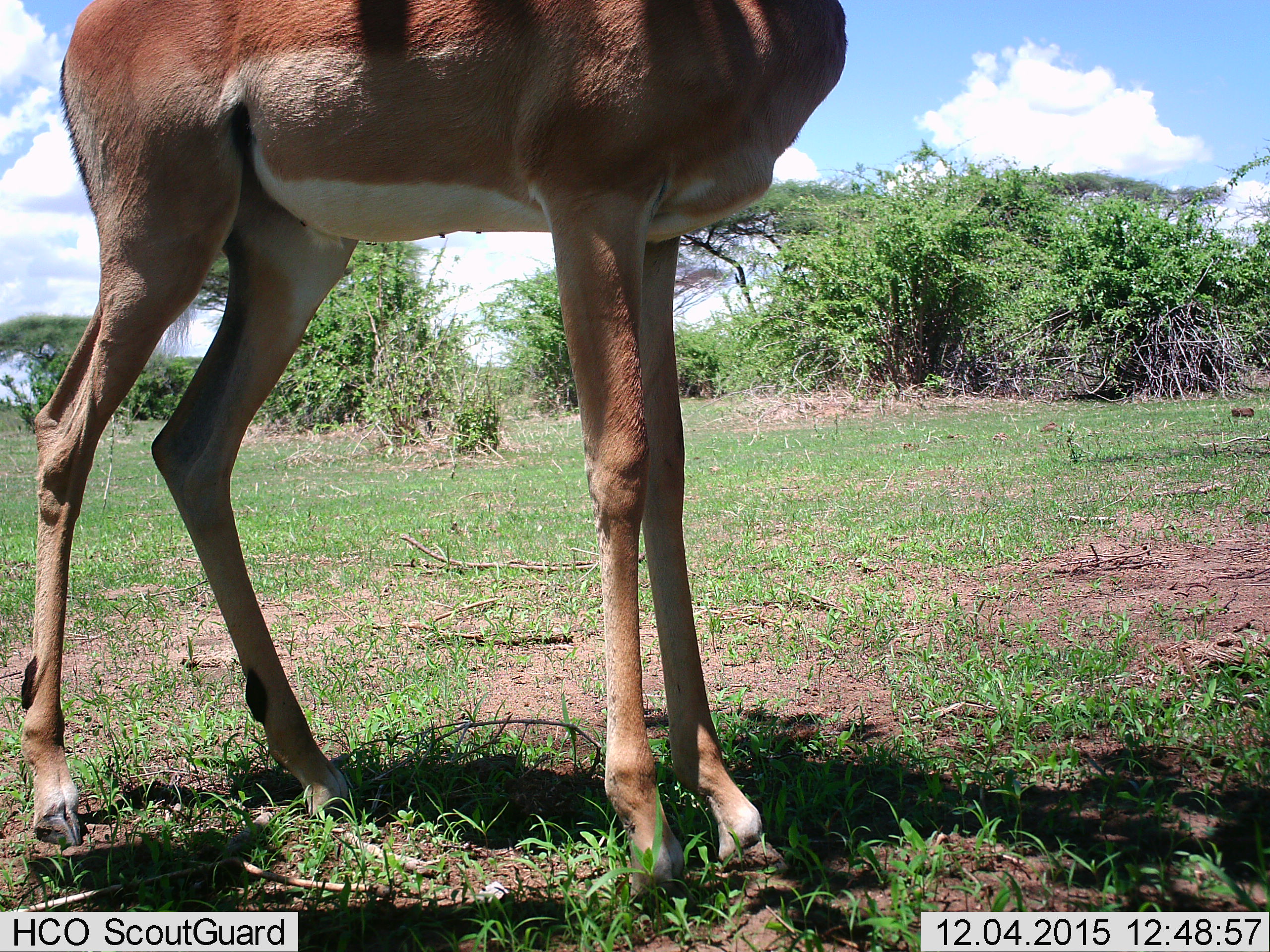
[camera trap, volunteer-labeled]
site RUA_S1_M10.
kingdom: Animalia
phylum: Chordata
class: Mammalia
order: Artiodactyla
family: Bovidae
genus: Aepyceros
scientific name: Aepyceros melampus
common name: impala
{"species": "impala (Aepyceros melampus)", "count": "1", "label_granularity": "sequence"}